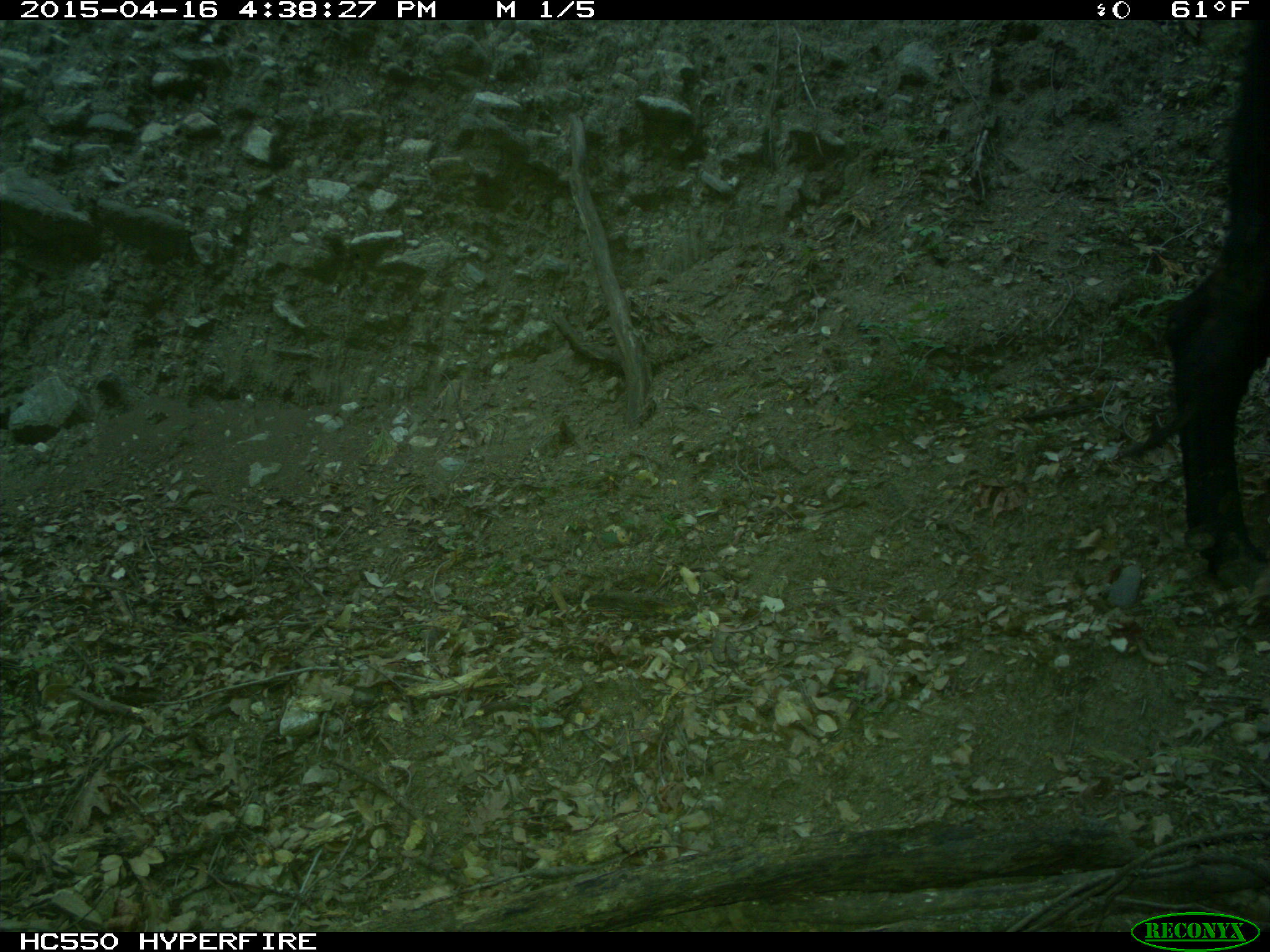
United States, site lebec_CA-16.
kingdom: Animalia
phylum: Chordata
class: Mammalia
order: Artiodactyla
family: Bovidae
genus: Bos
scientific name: Bos taurus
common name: domestic cow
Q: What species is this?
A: Bos taurus (domestic cow).